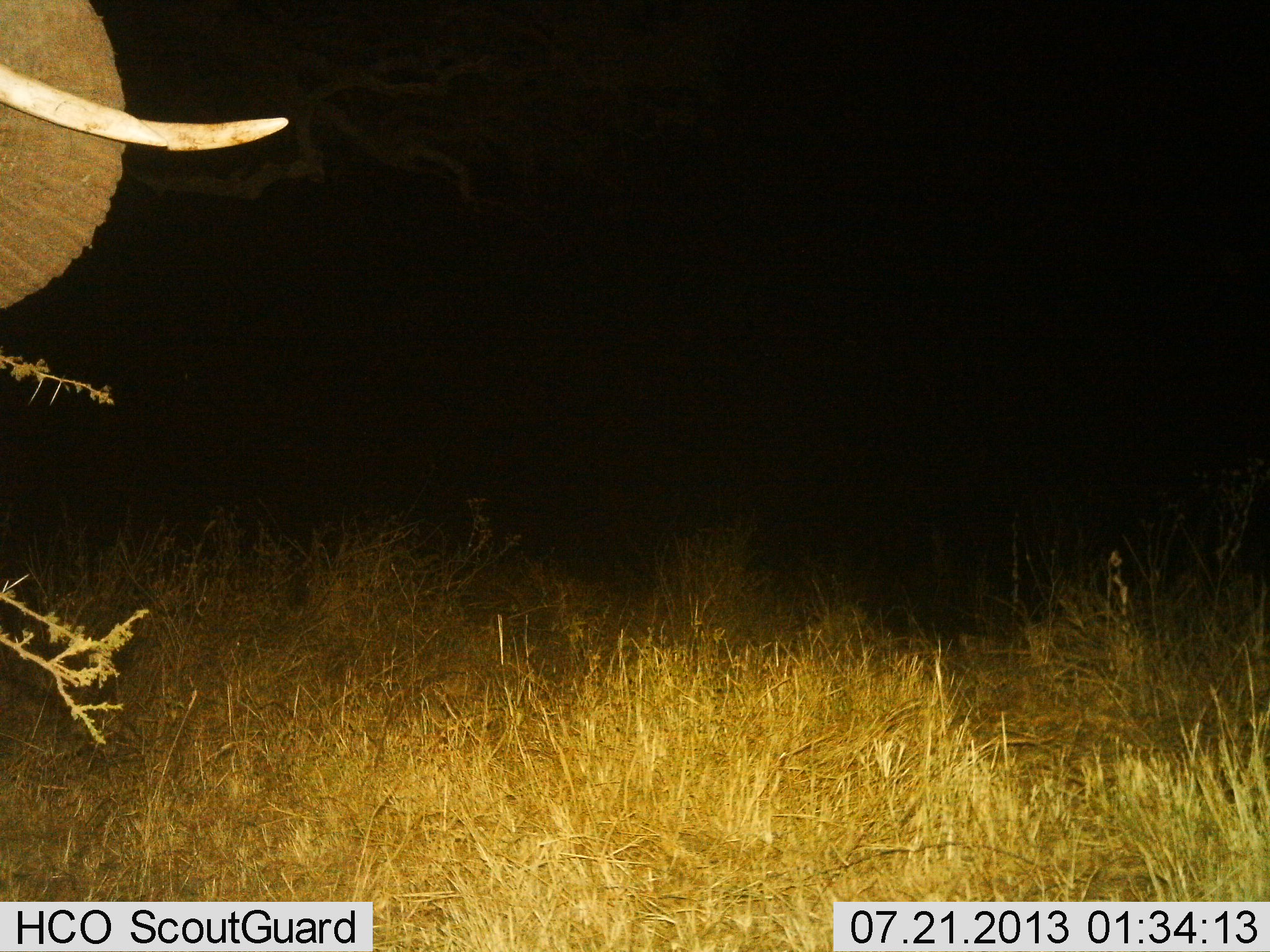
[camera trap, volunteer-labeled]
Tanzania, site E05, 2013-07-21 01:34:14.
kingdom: Animalia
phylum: Chordata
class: Mammalia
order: Proboscidea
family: Elephantidae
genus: Loxodonta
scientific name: Loxodonta africana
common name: african bush elephant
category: elephant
Elephant (african bush elephant) (Loxodonta africana), count 1. Behavior (volunteer vote fractions): standing 90%, resting 0%, moving 0%, interacting 0%. Young present (vote fraction): 0%. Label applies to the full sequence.